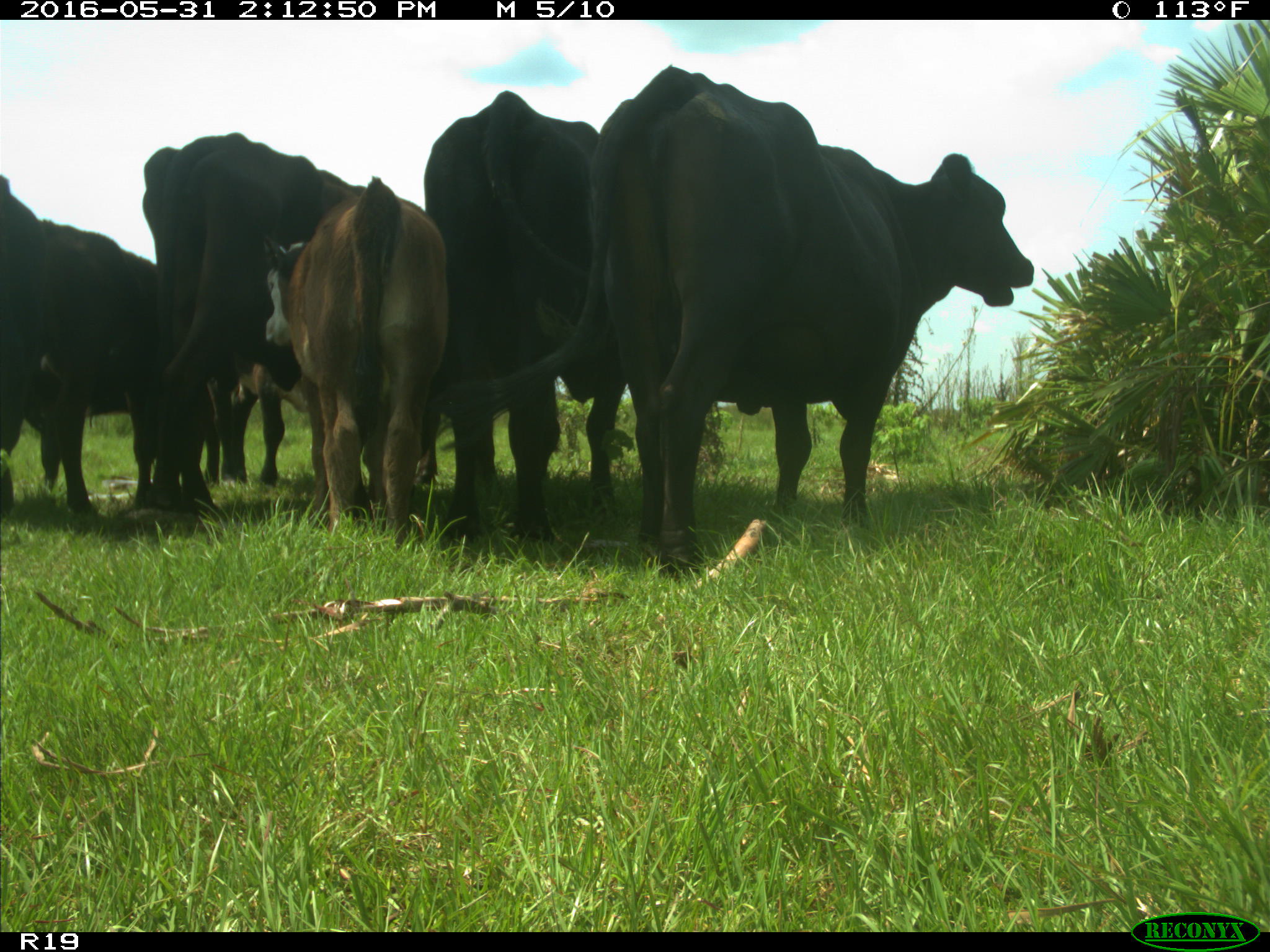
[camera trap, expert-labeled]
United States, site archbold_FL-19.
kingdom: Animalia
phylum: Chordata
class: Mammalia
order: Artiodactyla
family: Bovidae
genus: Bos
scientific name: Bos taurus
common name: domestic cow